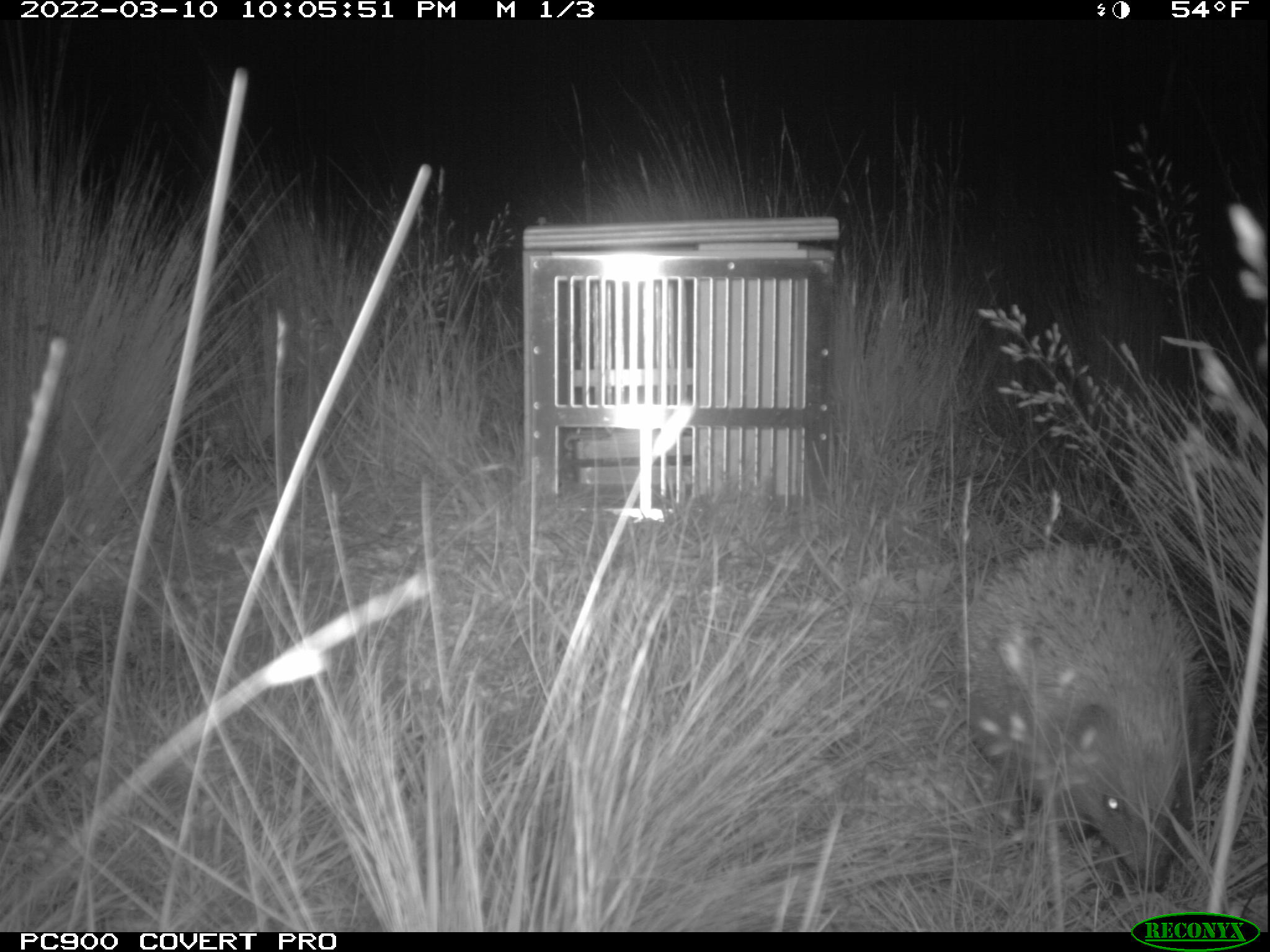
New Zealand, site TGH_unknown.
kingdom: Animalia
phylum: Chordata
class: Mammalia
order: Eulipotyphla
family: Erinaceidae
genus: Erinaceus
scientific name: Erinaceus europaeus europaeus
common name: european hedgehog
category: hedgehog